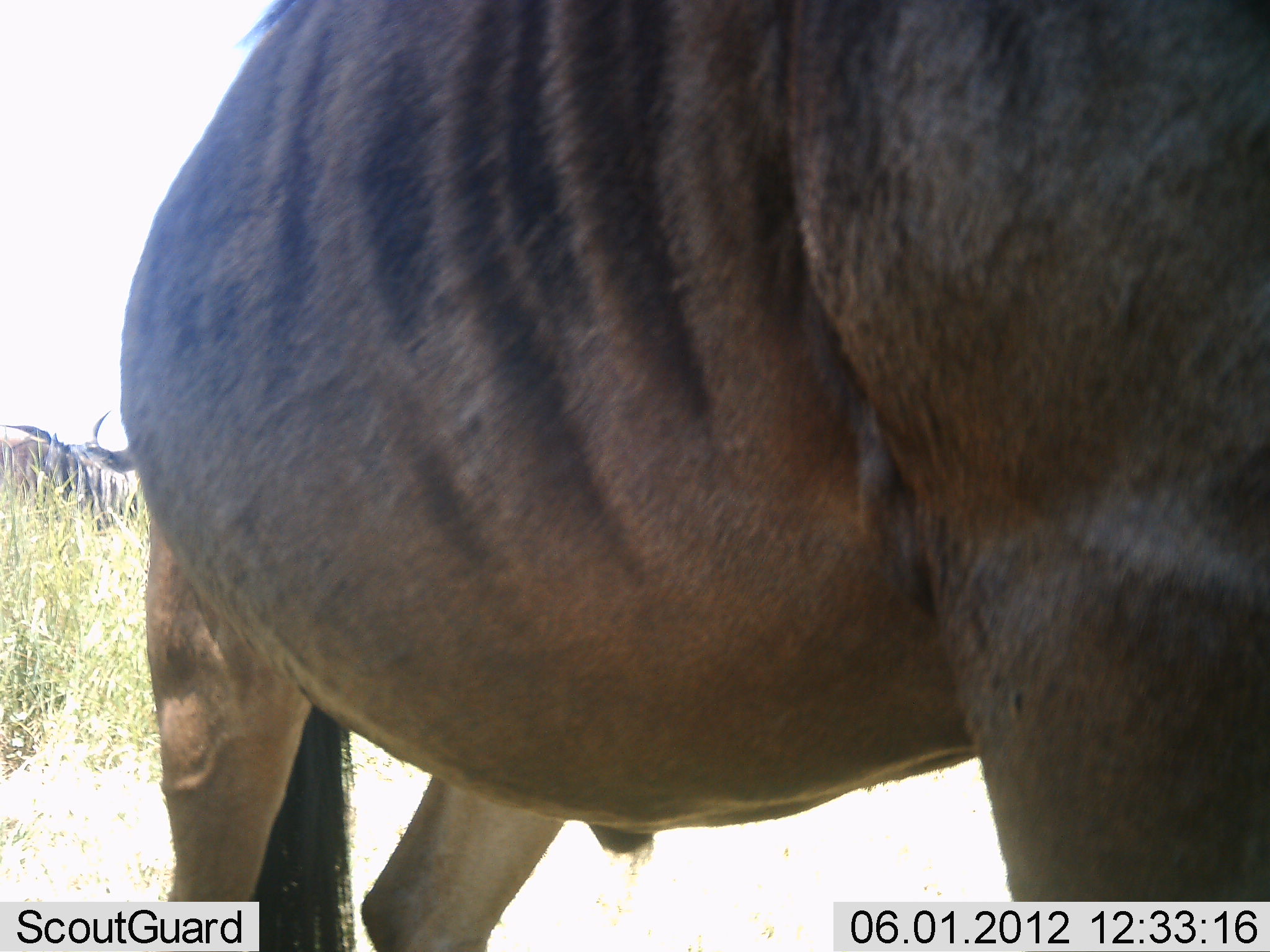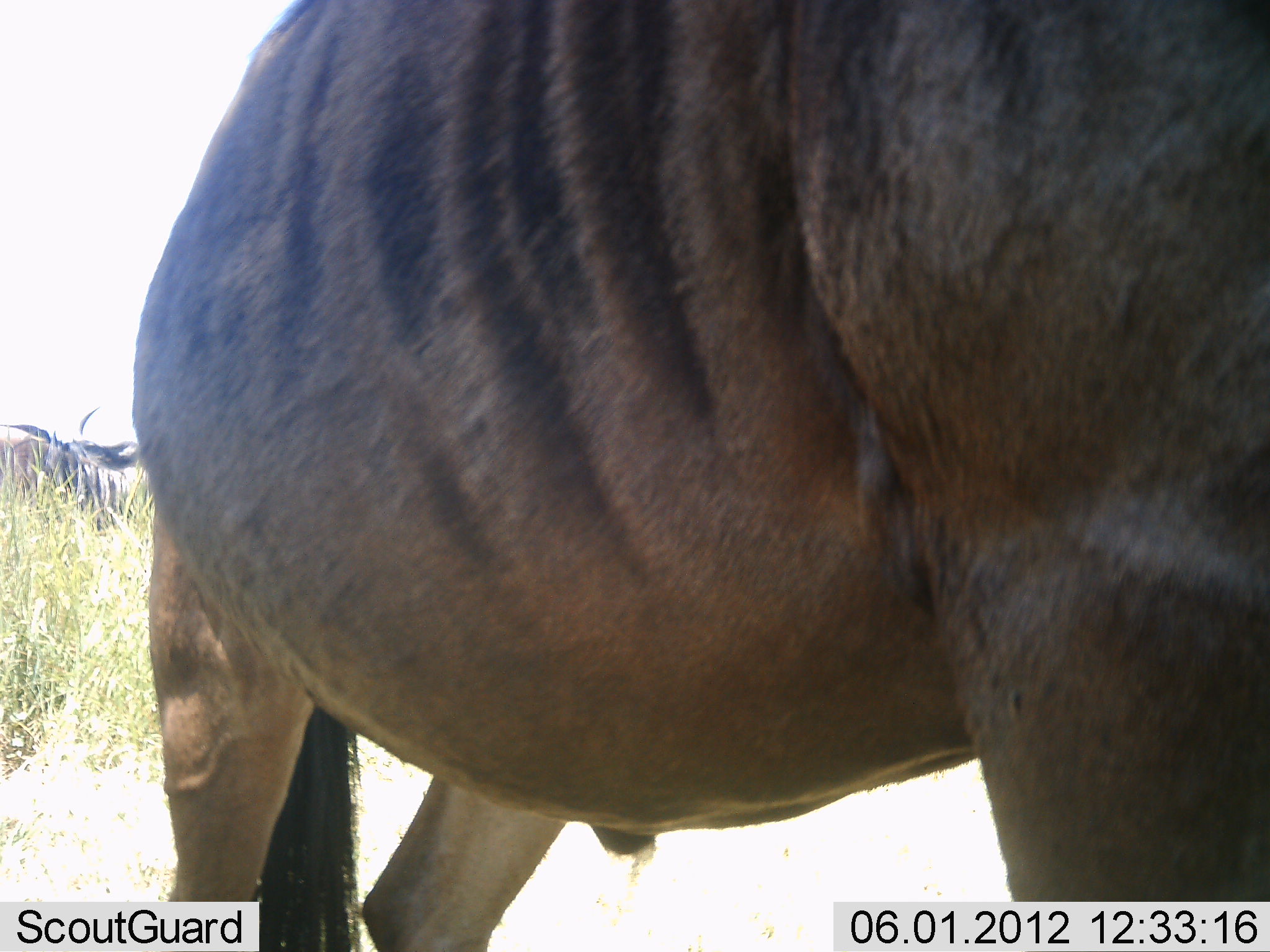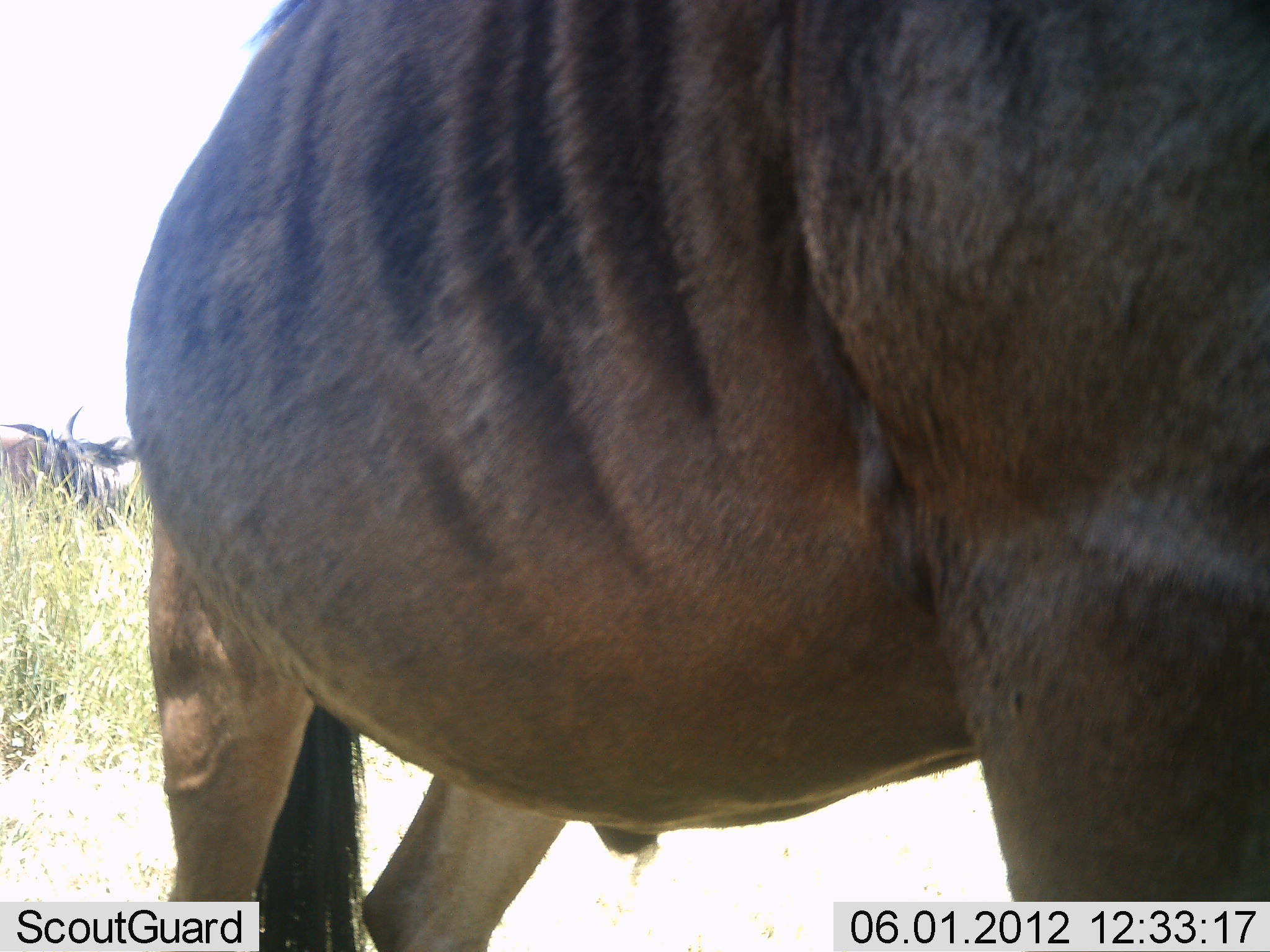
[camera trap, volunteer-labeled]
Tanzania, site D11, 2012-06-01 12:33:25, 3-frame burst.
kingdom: Animalia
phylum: Chordata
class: Mammalia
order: Artiodactyla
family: Bovidae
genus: Connochaetes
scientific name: Connochaetes taurinus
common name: blue wildebeest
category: wildebeest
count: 2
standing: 90%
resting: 10%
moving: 0%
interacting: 0%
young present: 0%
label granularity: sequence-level